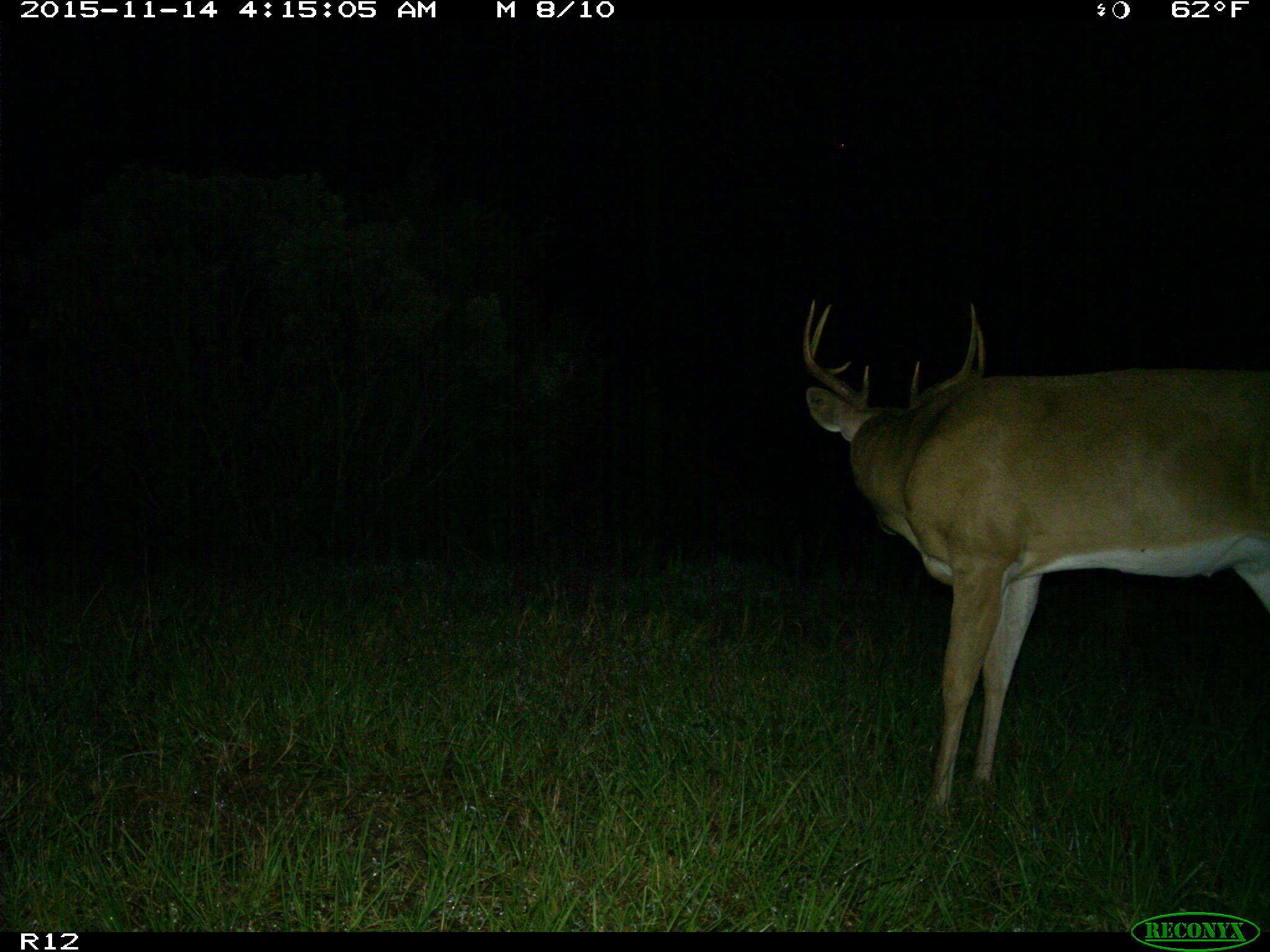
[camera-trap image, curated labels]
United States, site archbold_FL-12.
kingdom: Animalia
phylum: Chordata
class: Mammalia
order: Artiodactyla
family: Cervidae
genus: Odocoileus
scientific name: Odocoileus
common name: deer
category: unidentified deer